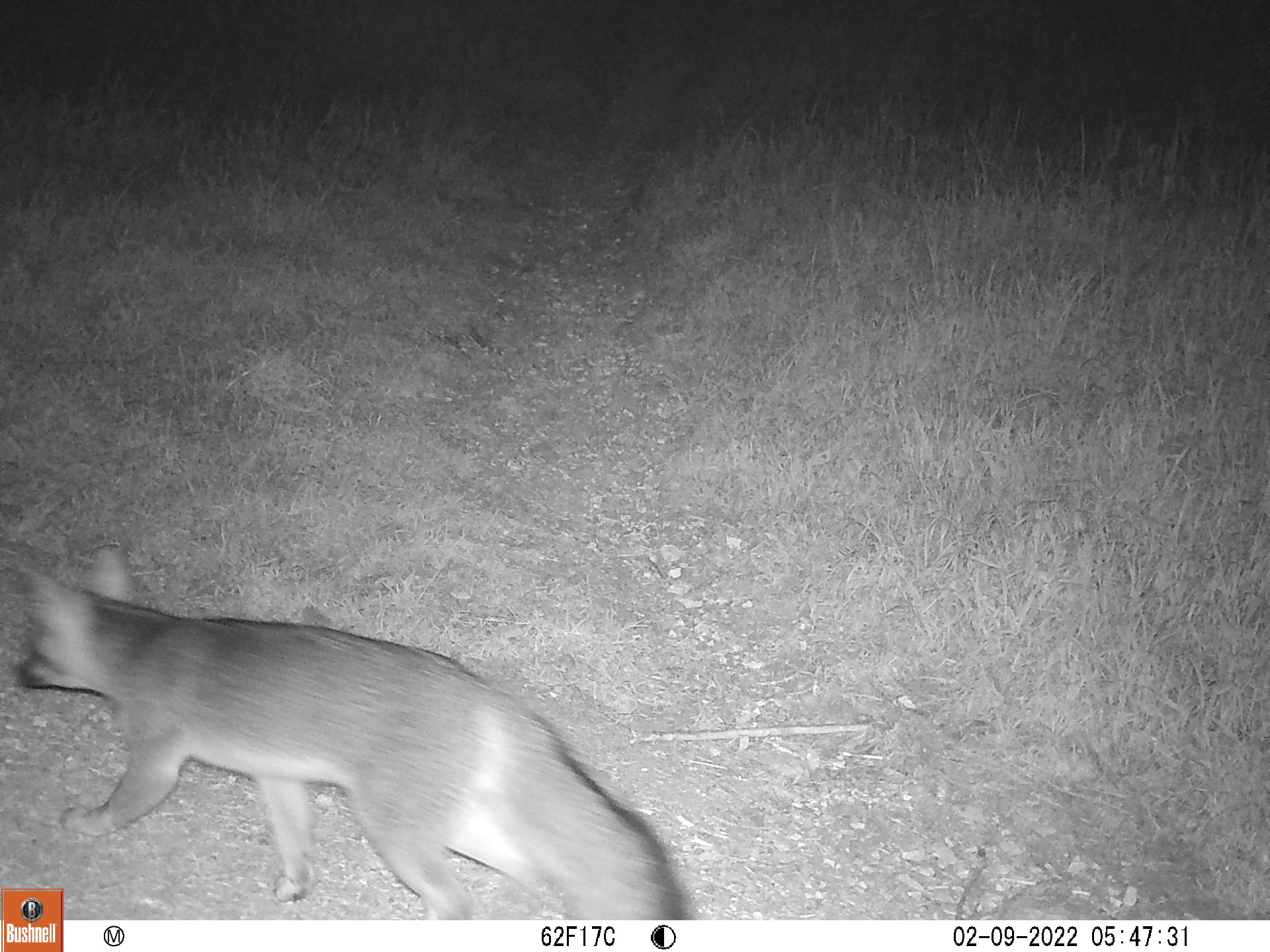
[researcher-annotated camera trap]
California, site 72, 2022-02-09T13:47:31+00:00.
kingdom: Animalia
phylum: Chordata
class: Mammalia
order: Carnivora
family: Canidae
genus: Urocyon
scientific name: Urocyon cinereoargenteus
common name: gray fox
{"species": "gray fox (Urocyon cinereoargenteus)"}